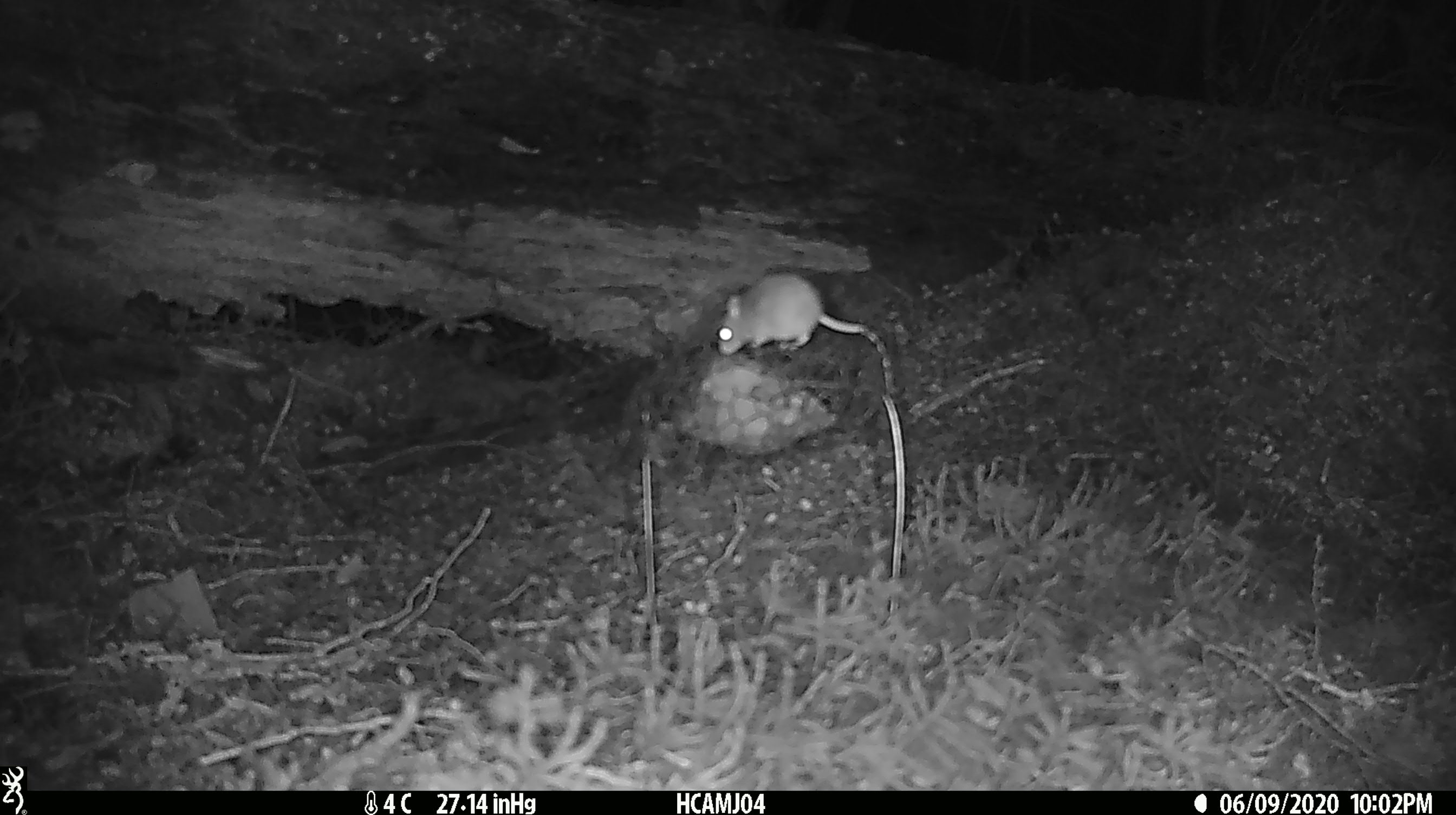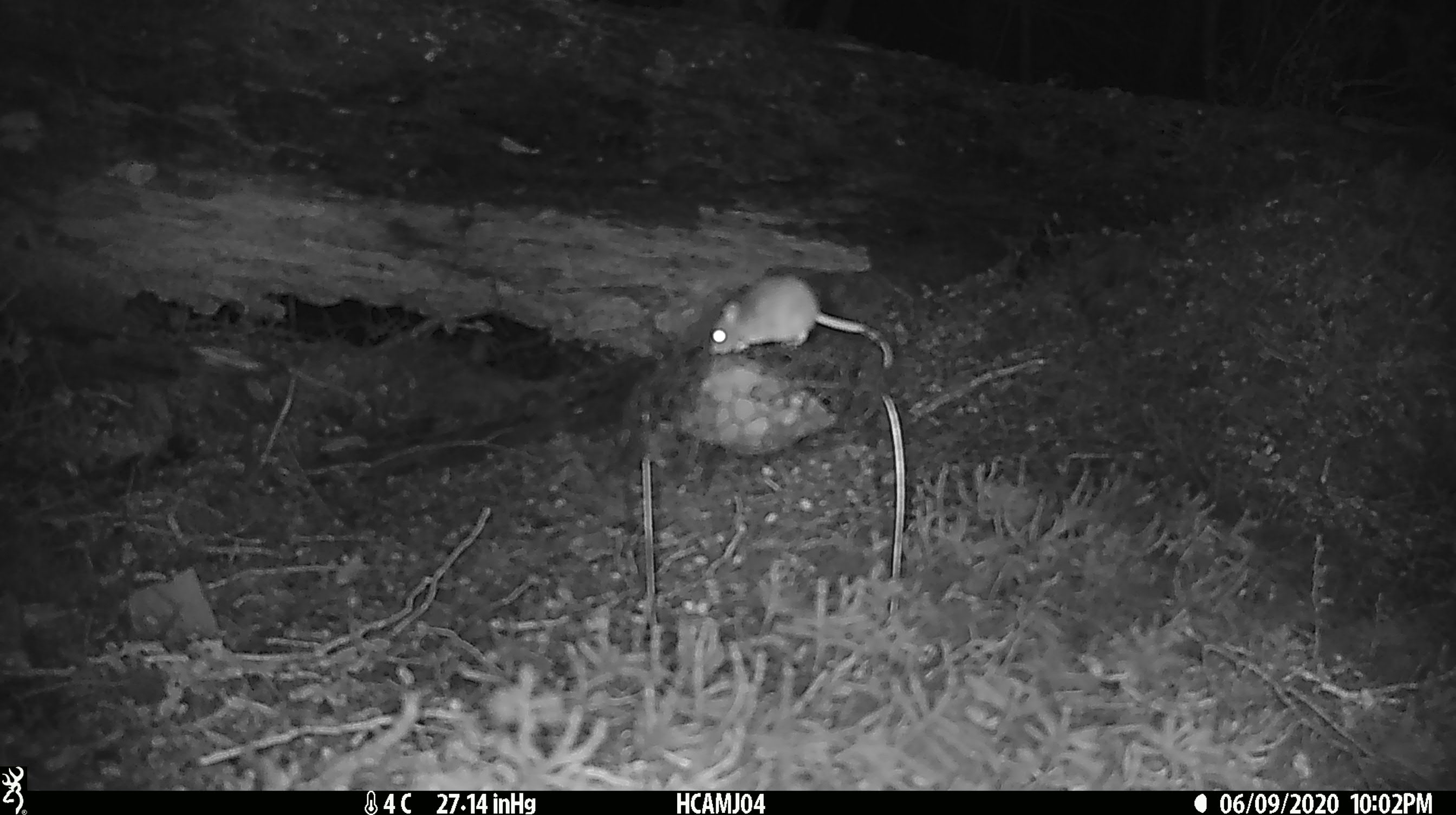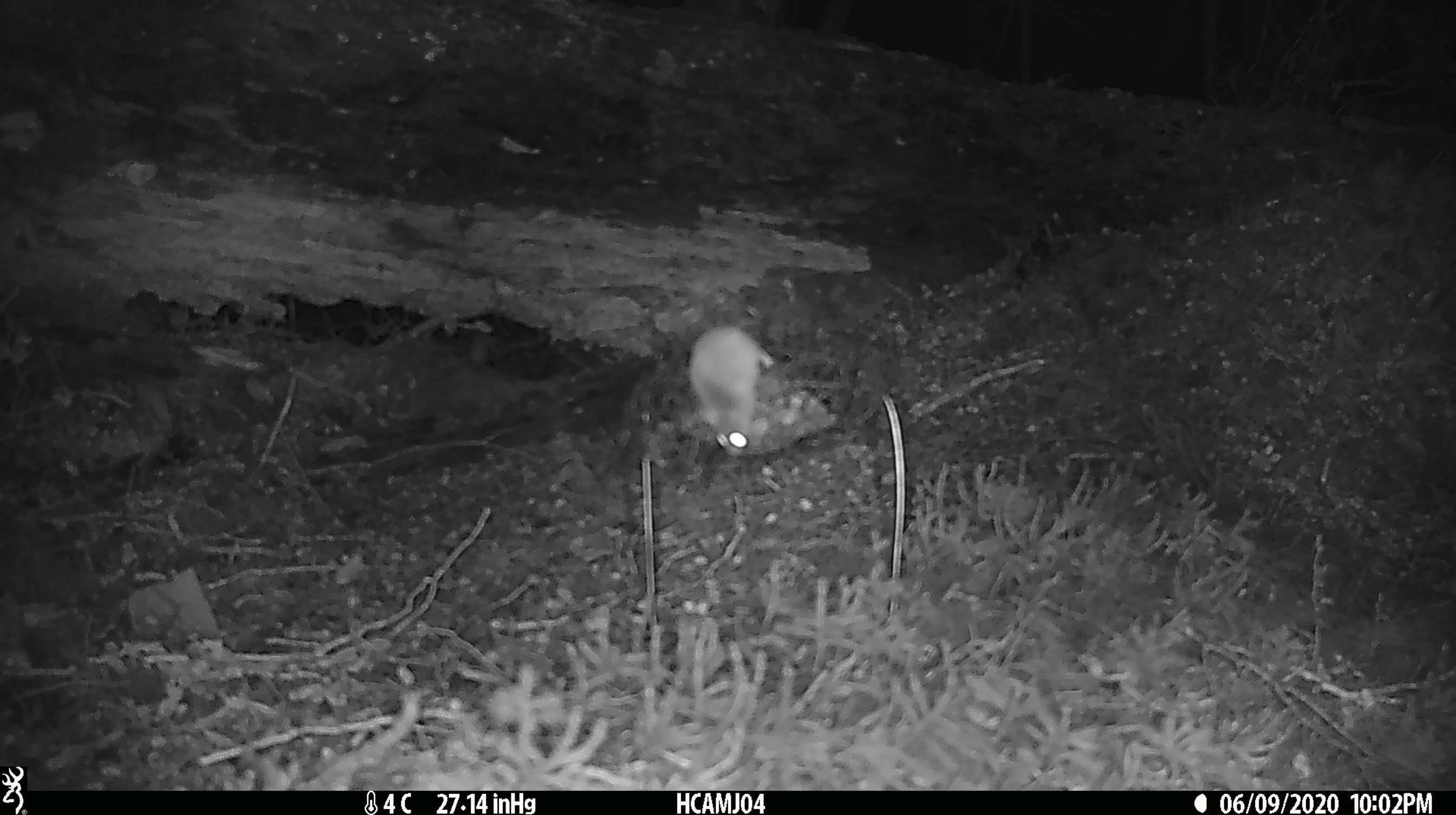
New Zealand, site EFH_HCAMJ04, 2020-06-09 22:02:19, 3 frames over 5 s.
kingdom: Animalia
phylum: Chordata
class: Mammalia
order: Rodentia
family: Muridae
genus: Mus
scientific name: Mus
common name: mouse